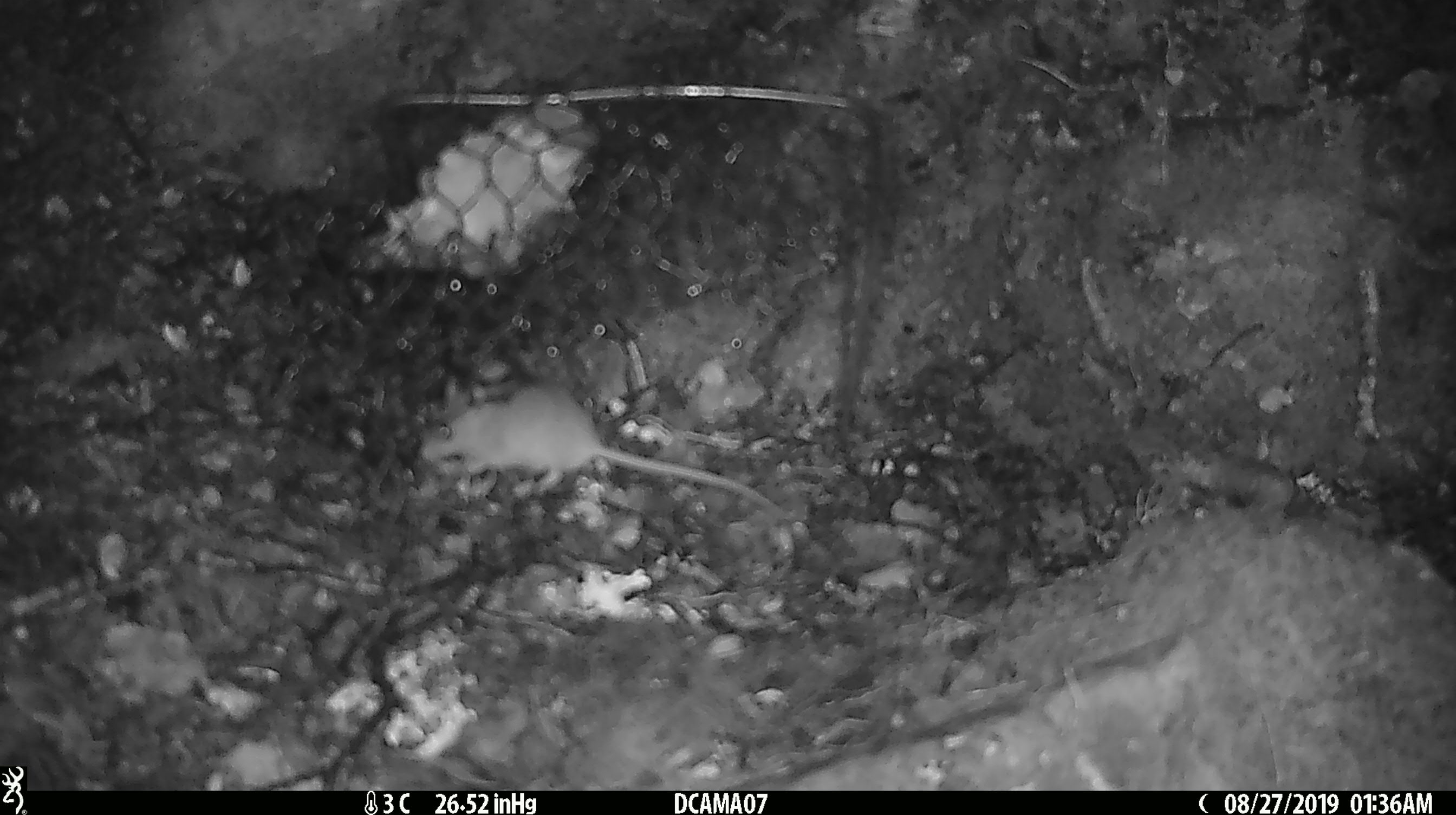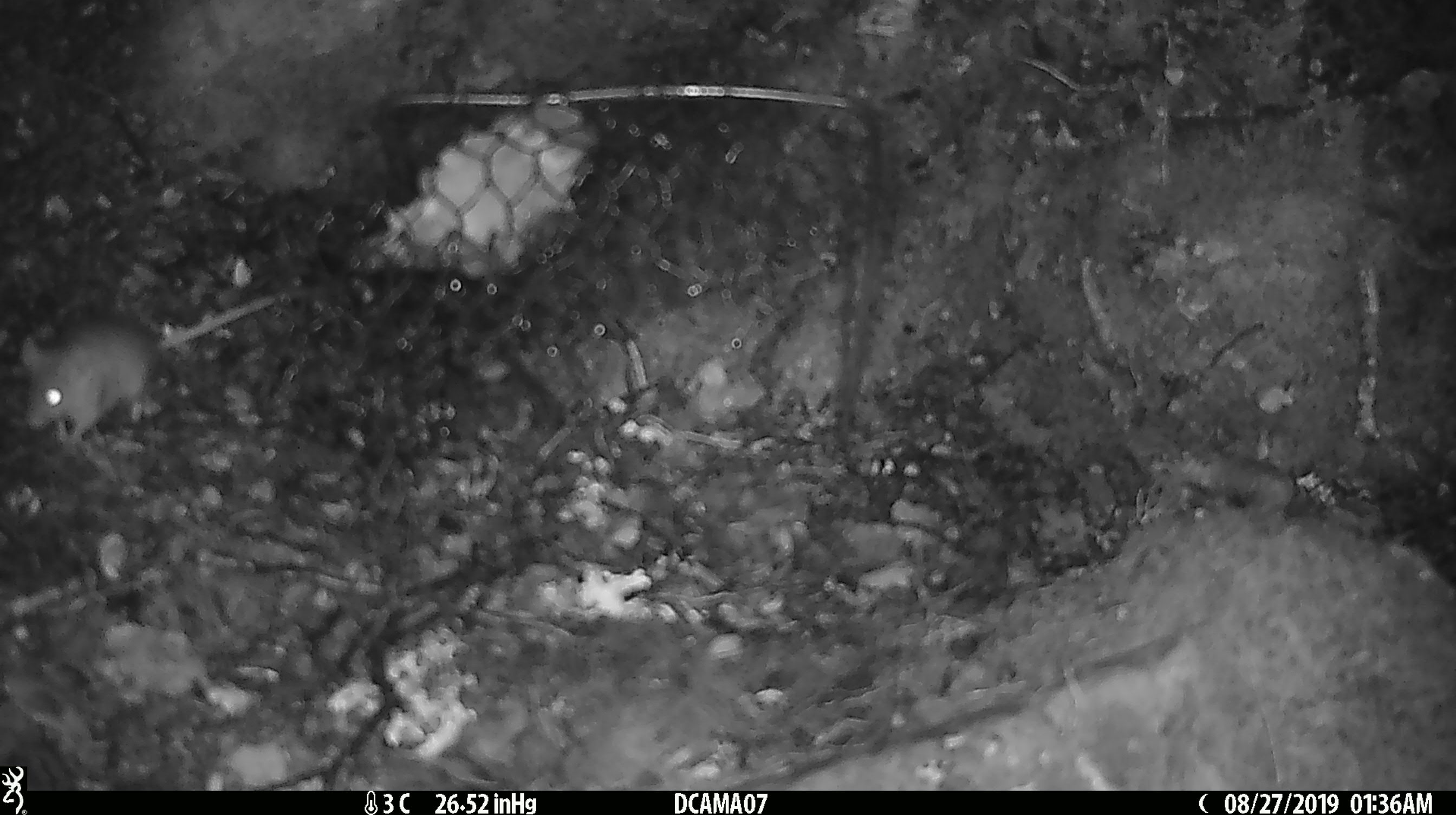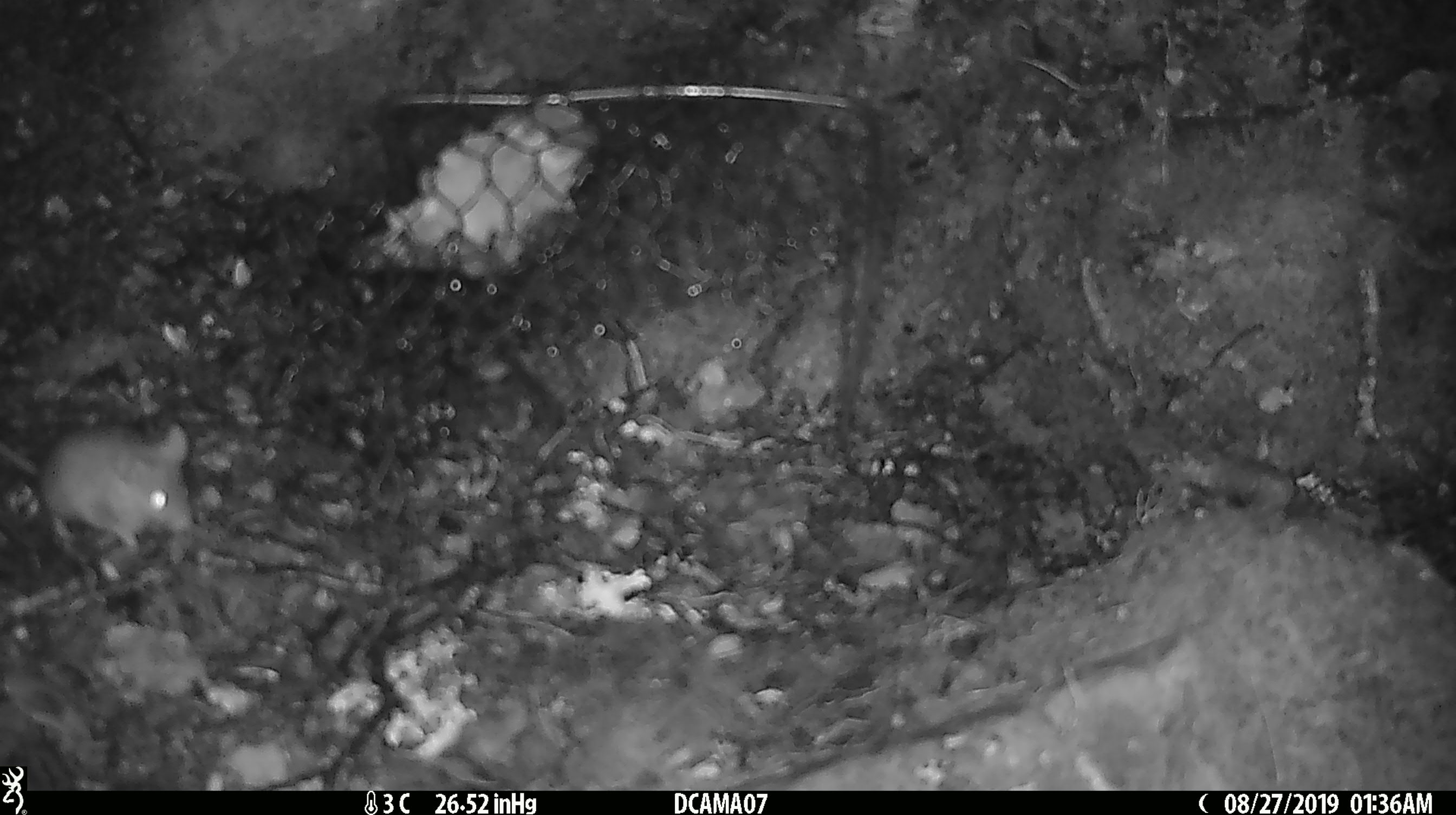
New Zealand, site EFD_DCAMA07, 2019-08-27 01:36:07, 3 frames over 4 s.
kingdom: Animalia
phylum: Chordata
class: Mammalia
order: Rodentia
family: Muridae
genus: Mus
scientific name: Mus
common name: mouse